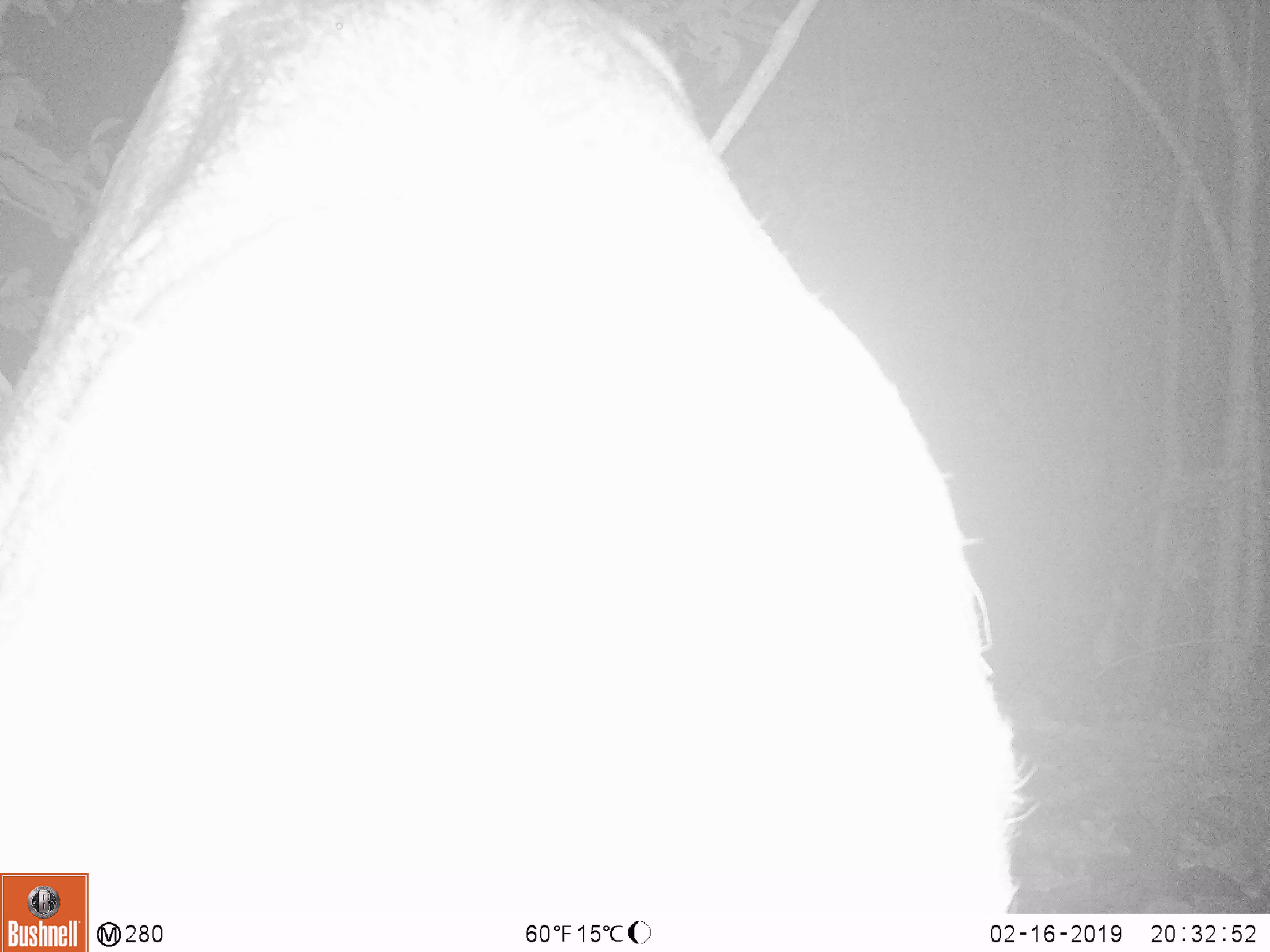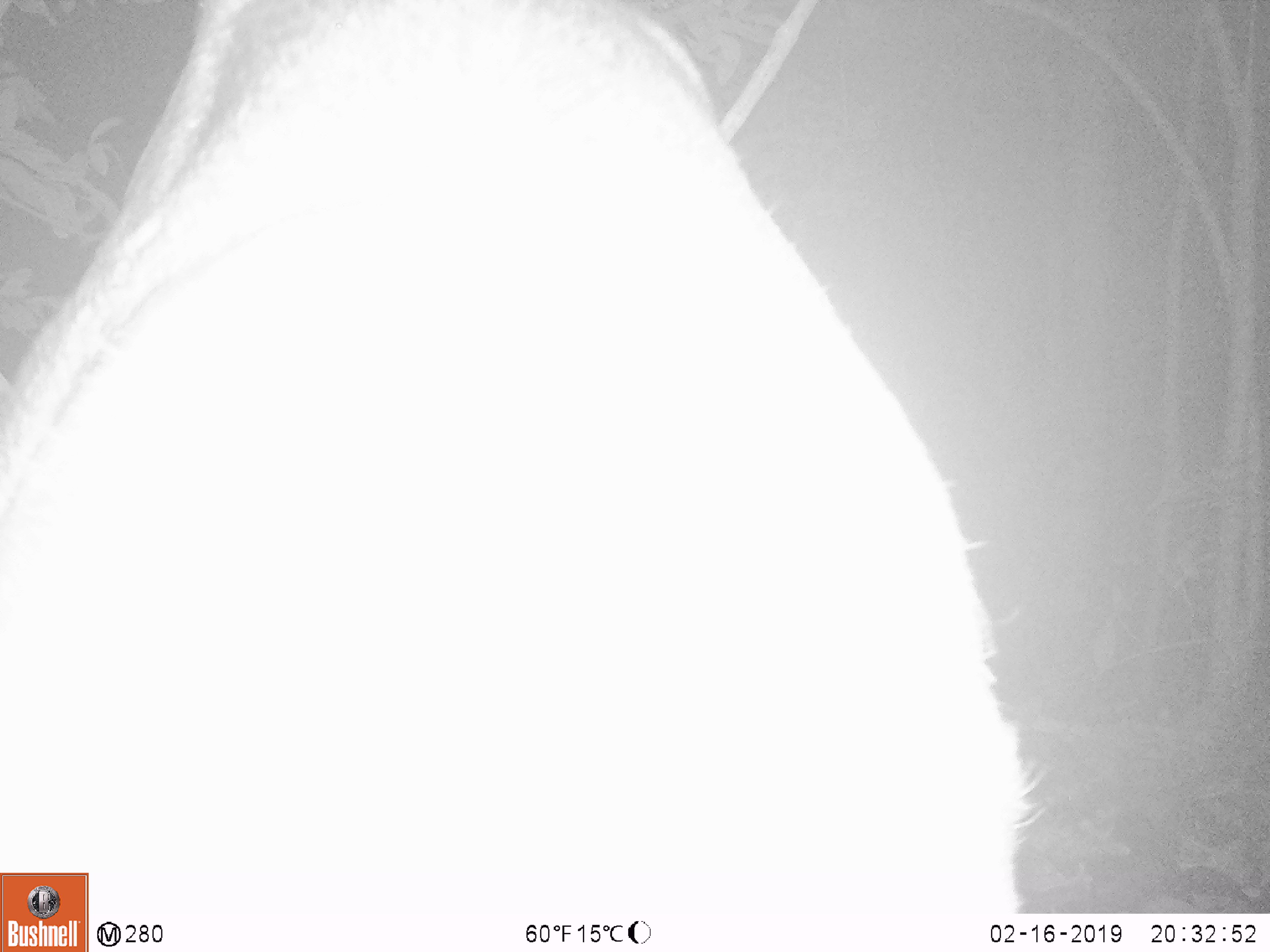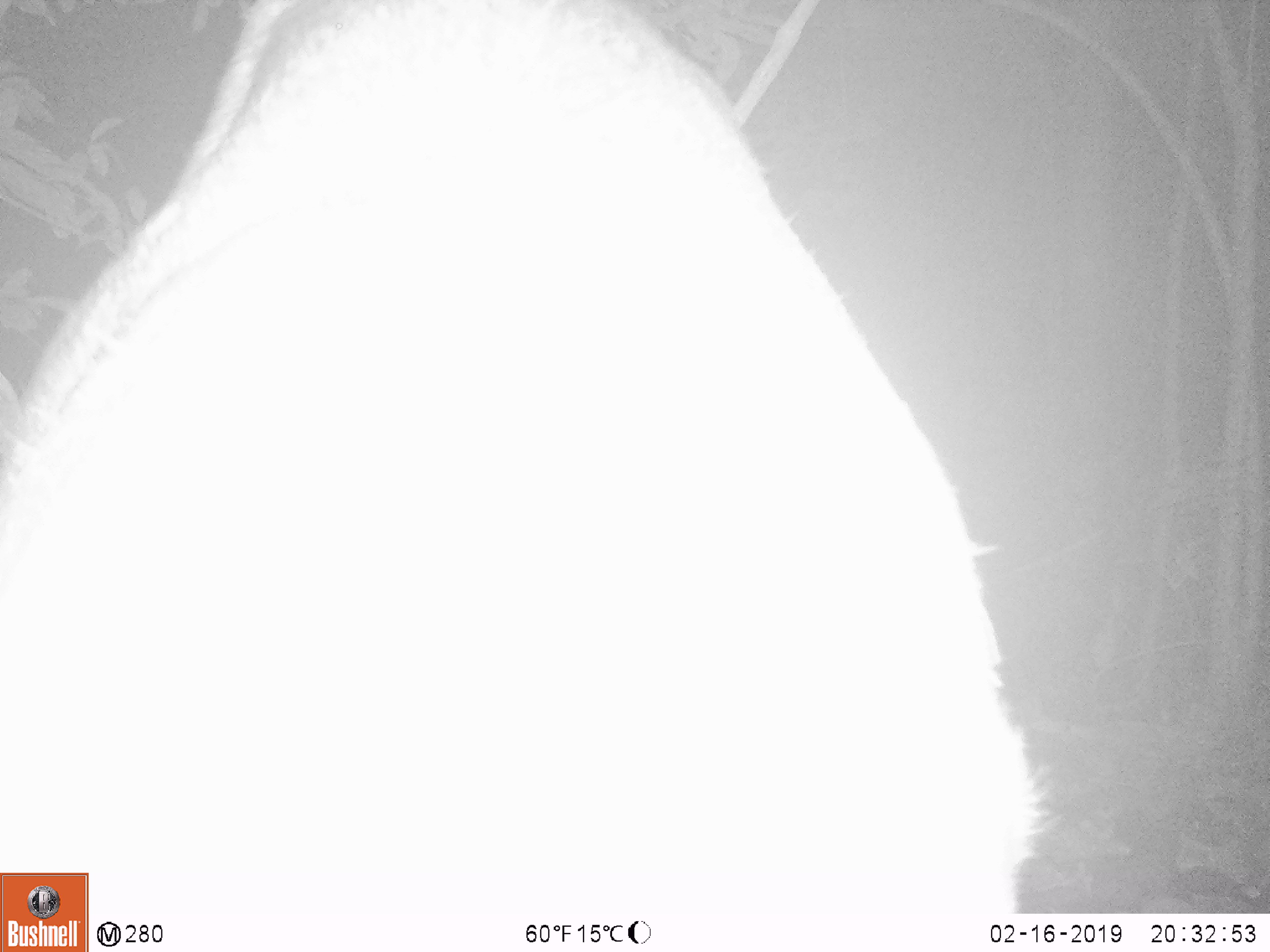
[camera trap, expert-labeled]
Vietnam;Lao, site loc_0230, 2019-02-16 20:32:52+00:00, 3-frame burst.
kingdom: Animalia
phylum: Chordata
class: Mammalia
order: Artiodactyla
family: Cervidae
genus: Rusa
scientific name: Rusa unicolor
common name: sambar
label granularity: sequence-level